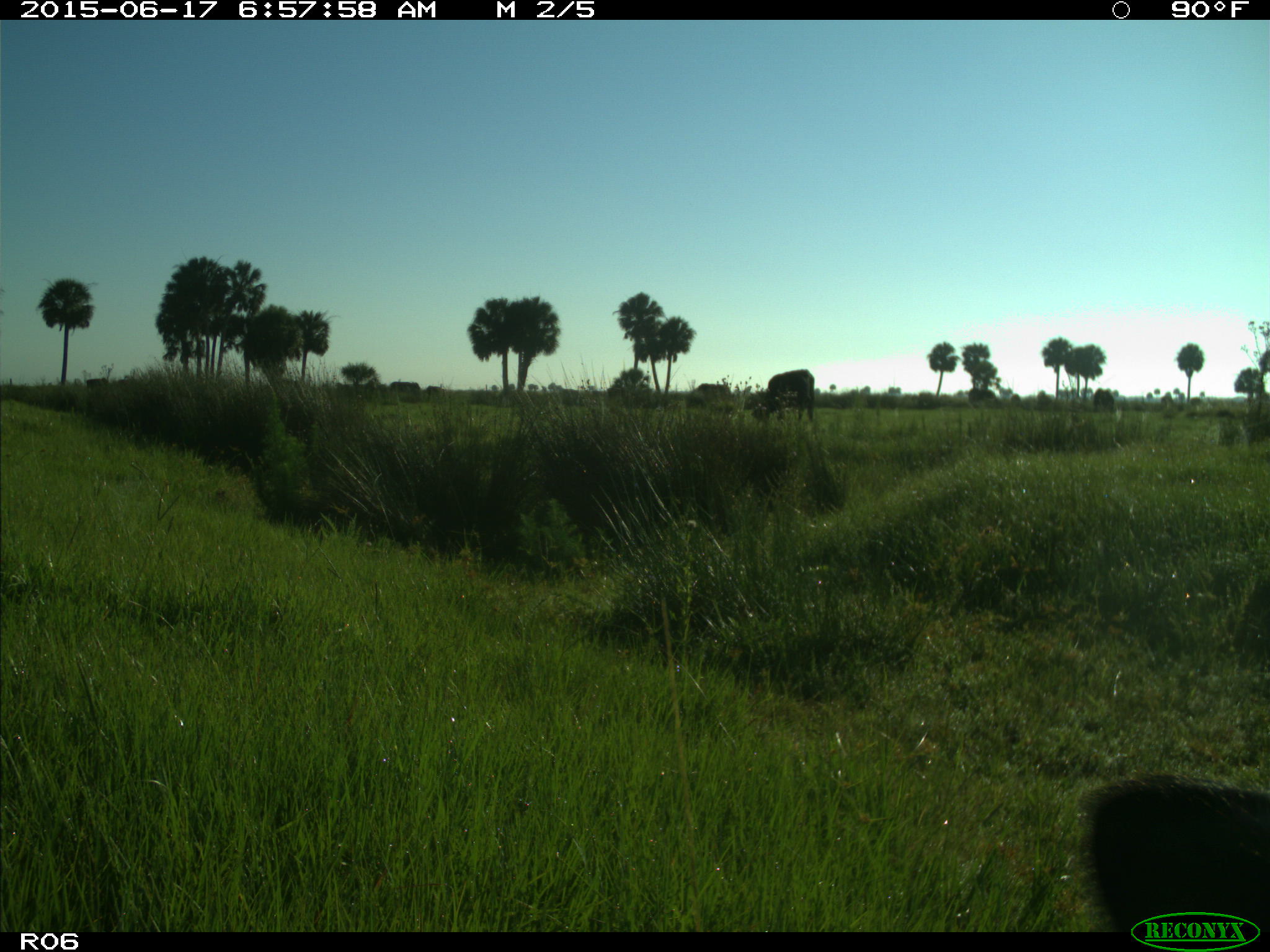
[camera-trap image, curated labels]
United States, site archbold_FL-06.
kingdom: Animalia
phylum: Chordata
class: Mammalia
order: Artiodactyla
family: Bovidae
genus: Bos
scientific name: Bos taurus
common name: domestic cow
Bos taurus (domestic cow).